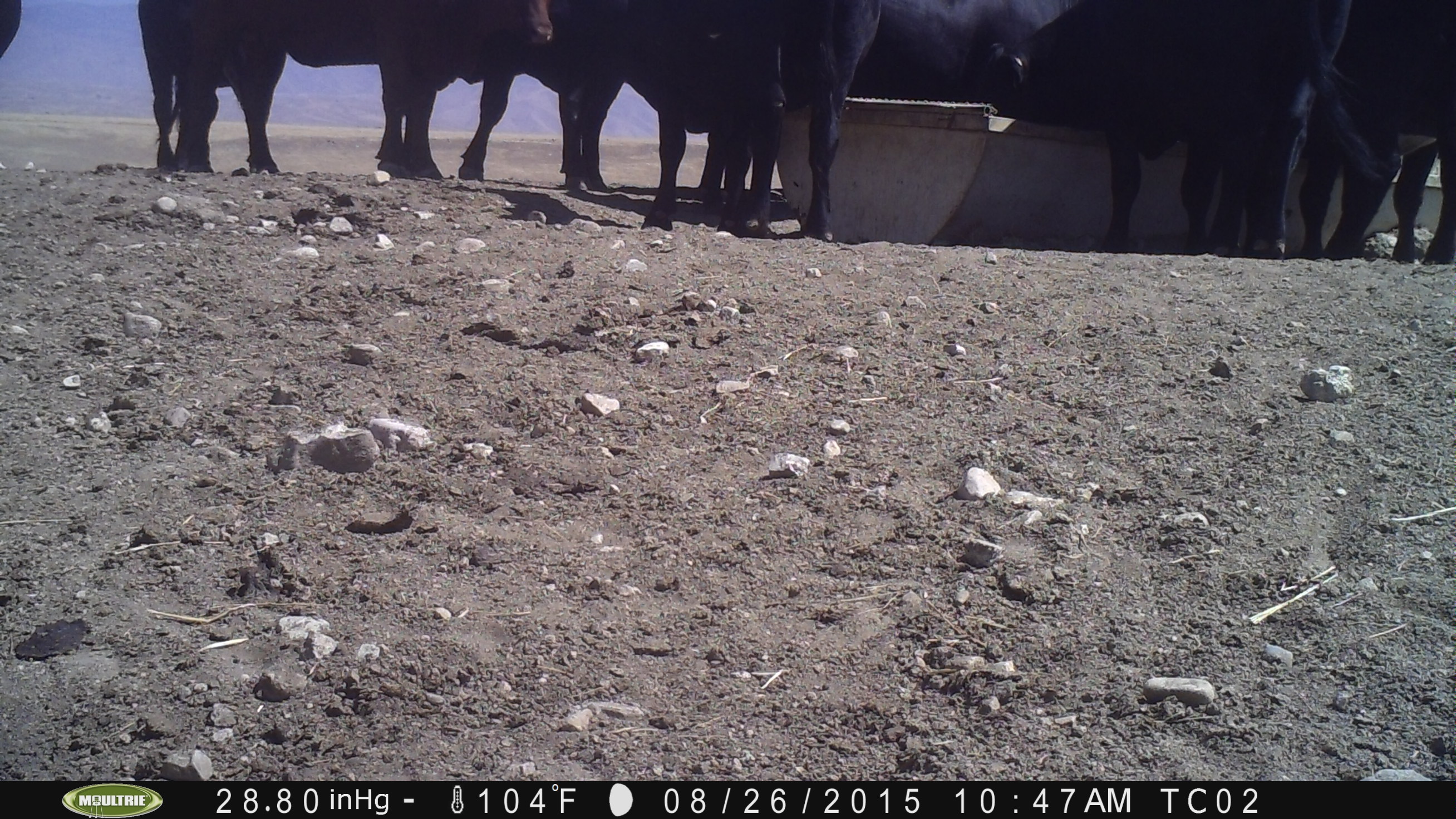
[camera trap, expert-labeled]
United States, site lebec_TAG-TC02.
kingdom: Animalia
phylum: Chordata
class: Mammalia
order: Artiodactyla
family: Bovidae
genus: Bos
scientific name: Bos taurus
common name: domestic cow